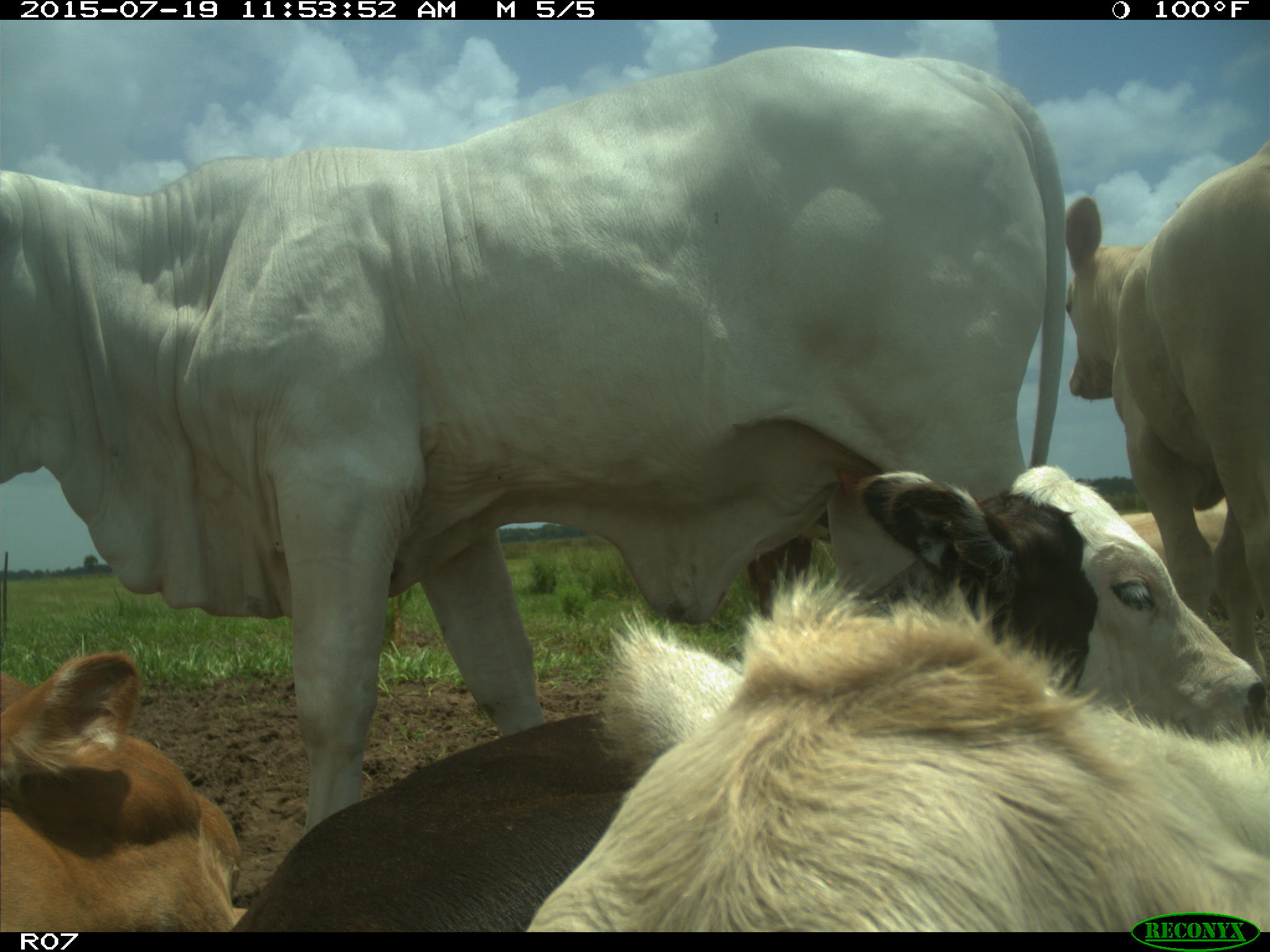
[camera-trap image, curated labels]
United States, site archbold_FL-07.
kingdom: Animalia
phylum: Chordata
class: Mammalia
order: Artiodactyla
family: Bovidae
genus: Bos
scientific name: Bos taurus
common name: domestic cow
Bos taurus (domestic cow).